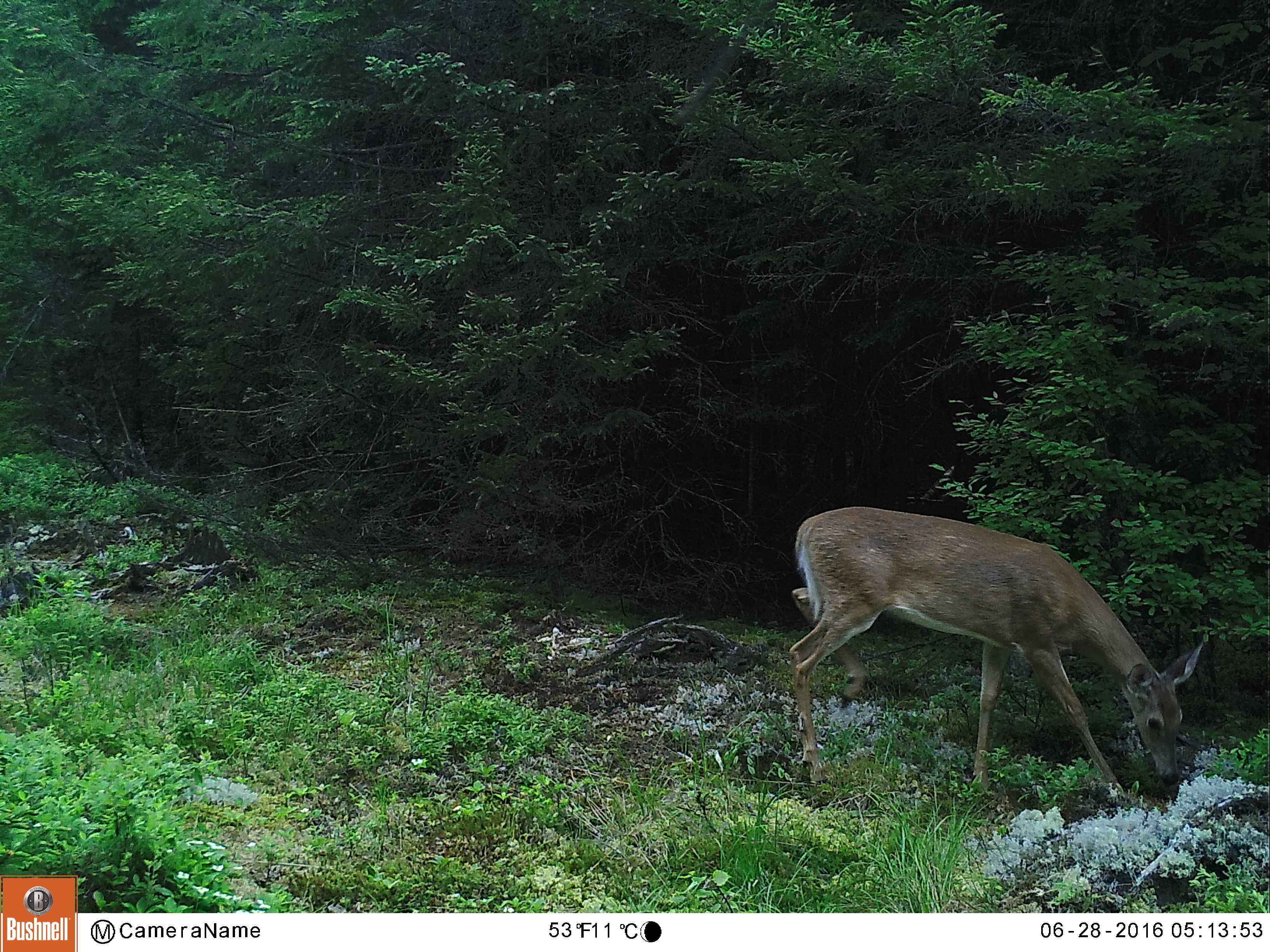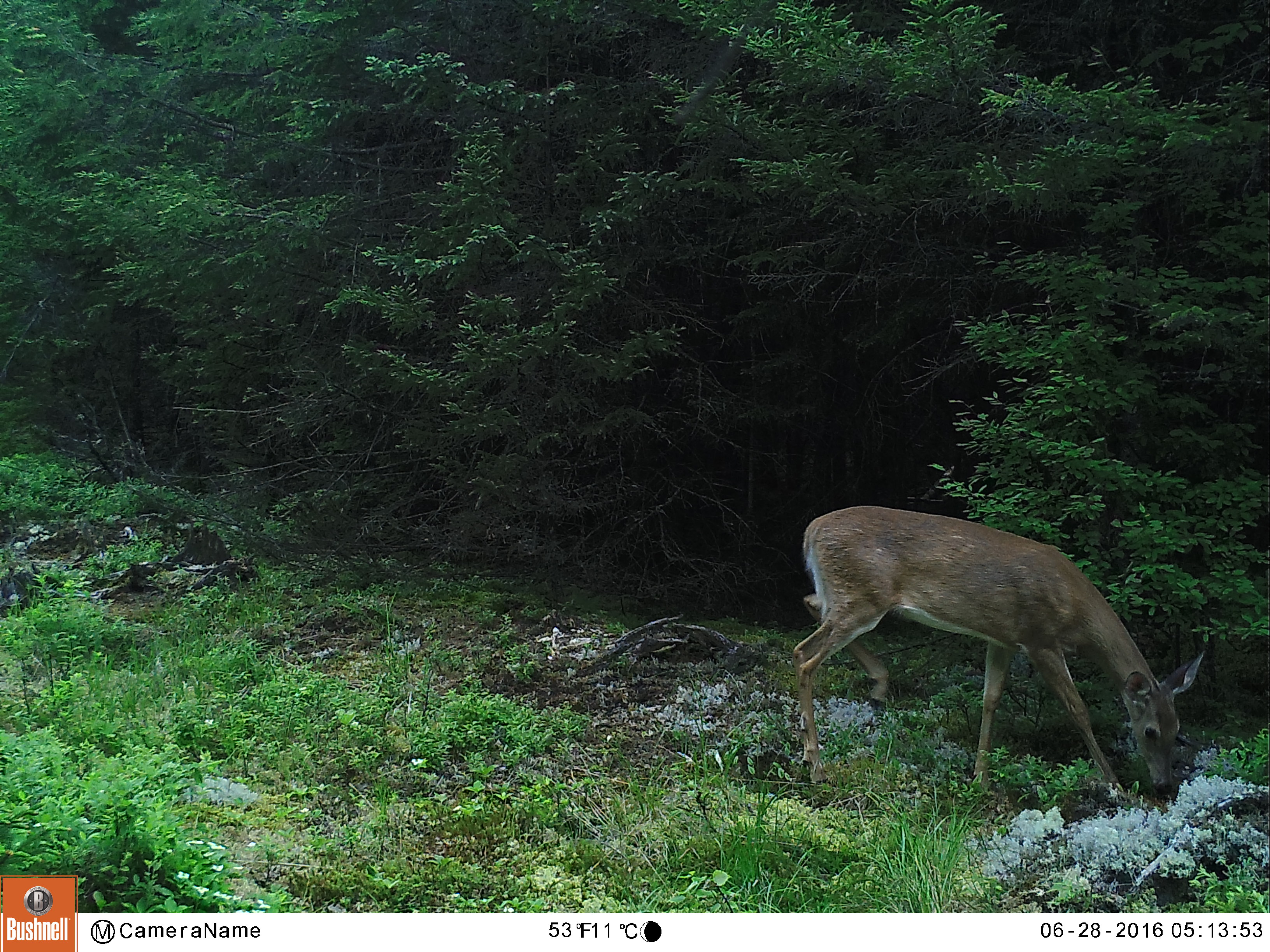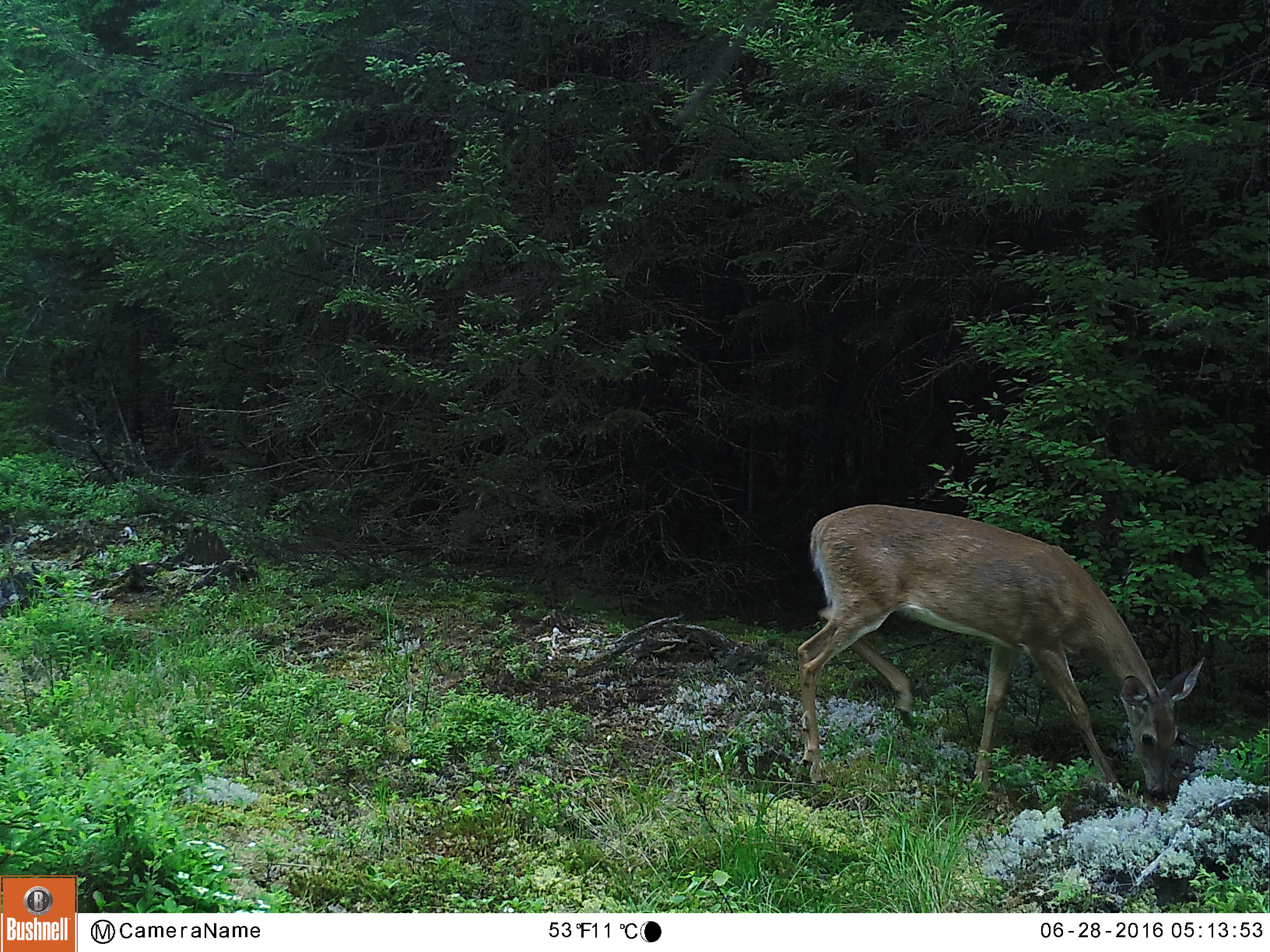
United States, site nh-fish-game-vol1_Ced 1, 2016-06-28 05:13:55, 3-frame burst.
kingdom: Animalia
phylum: Chordata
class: Mammalia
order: Artiodactyla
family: Cervidae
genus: Odocoileus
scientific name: Odocoileus virginianus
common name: white-tailed deer